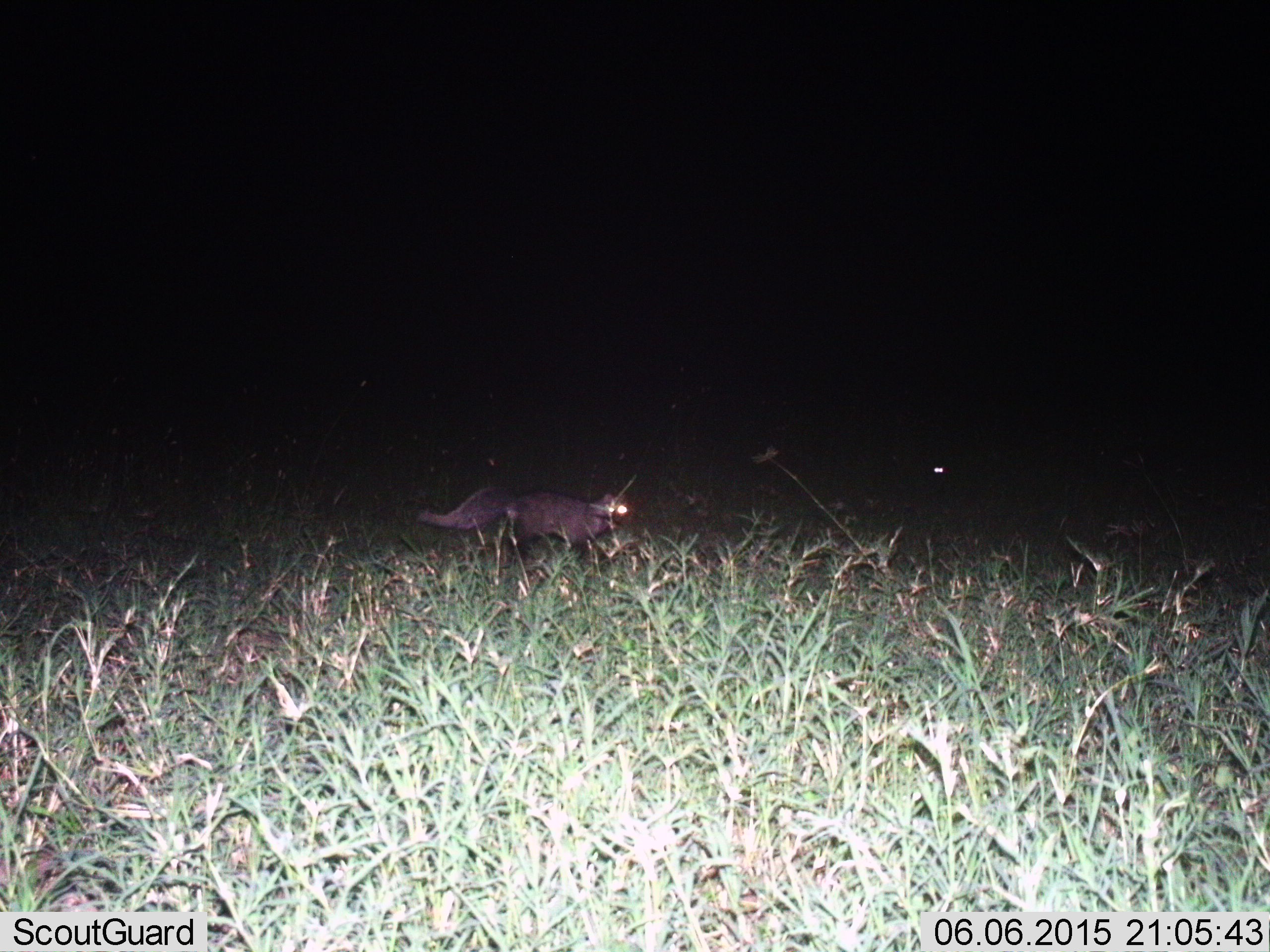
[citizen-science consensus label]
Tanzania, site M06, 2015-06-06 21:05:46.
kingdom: Animalia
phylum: Chordata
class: Mammalia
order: Carnivora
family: Herpestidae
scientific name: Herpestidae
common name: mongoose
Mongoose (Herpestidae), count 1. Behavior (volunteer vote fractions): standing 30%, resting 0%, moving 80%, interacting 0%. Young present (vote fraction): 0%. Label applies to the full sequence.